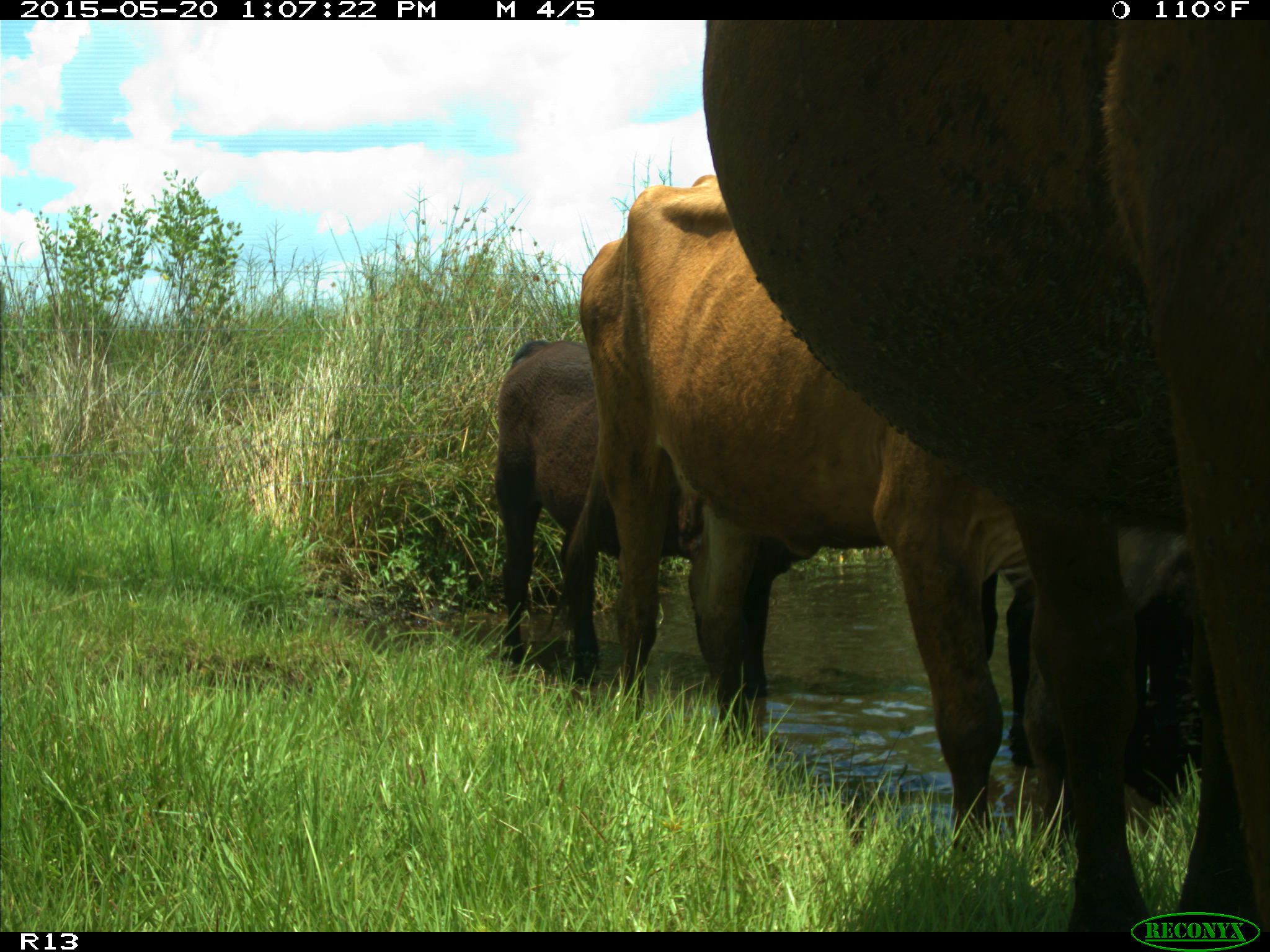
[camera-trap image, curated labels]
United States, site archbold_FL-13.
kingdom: Animalia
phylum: Chordata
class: Mammalia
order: Artiodactyla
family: Bovidae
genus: Bos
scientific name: Bos taurus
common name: domestic cow